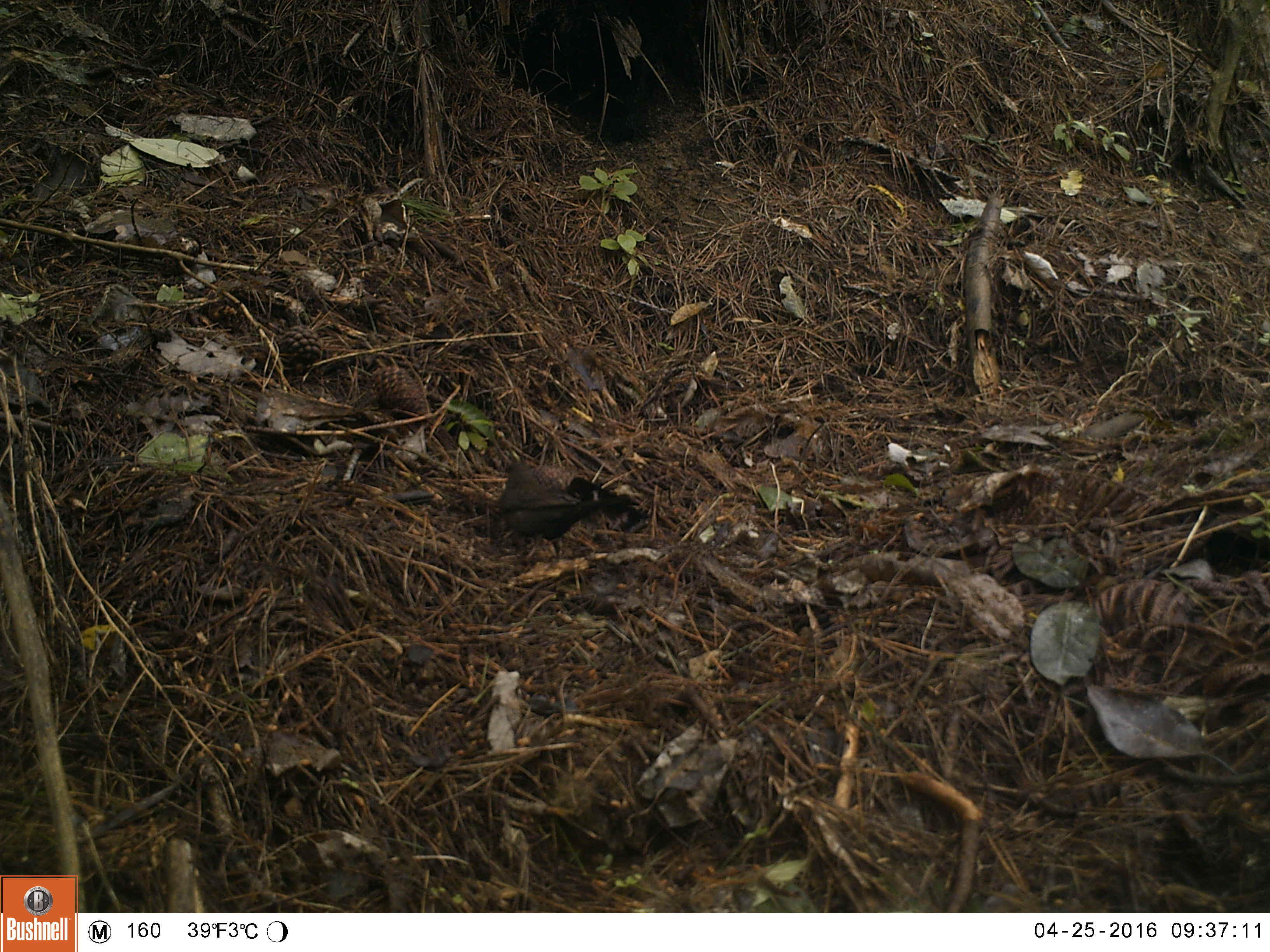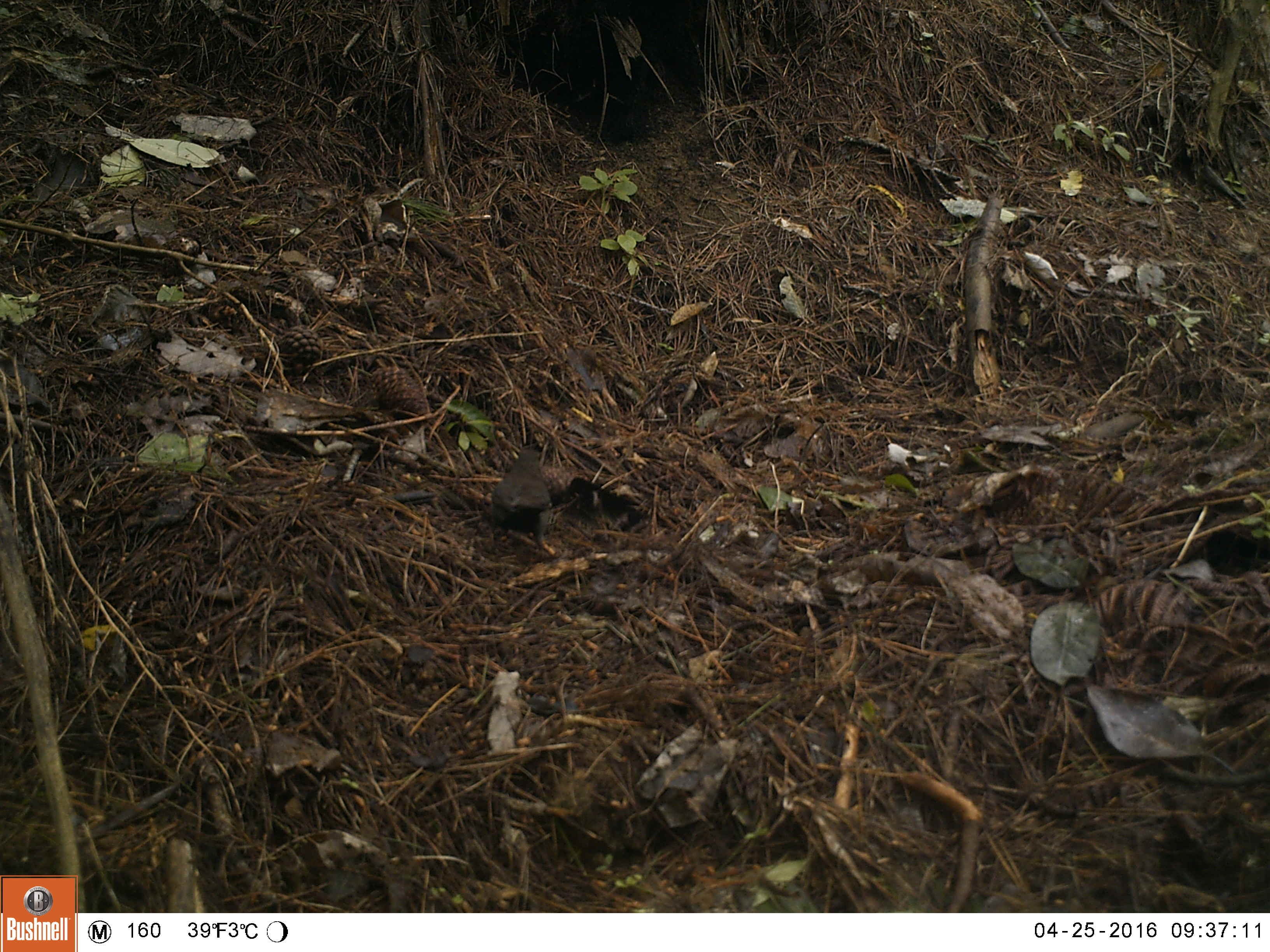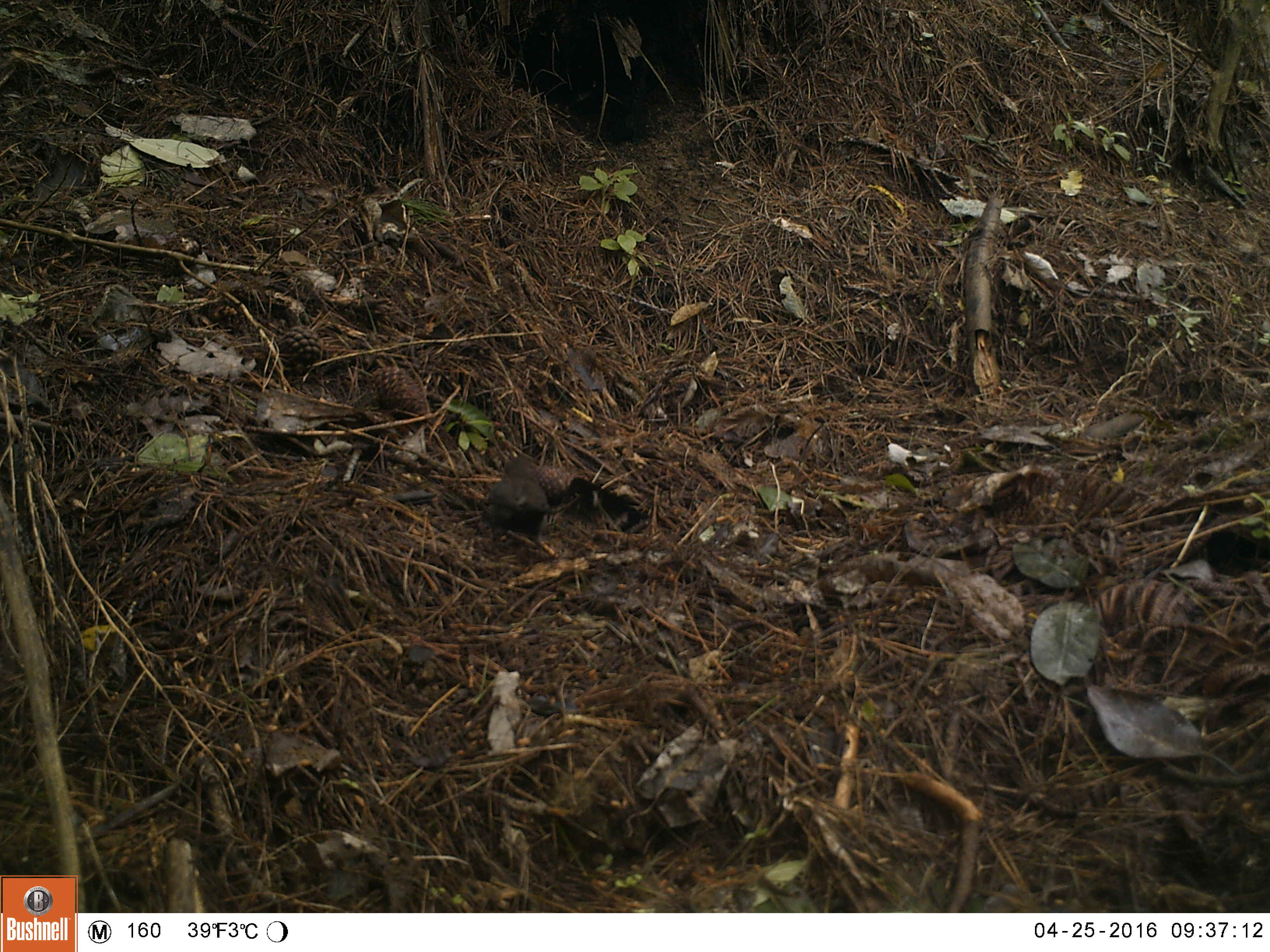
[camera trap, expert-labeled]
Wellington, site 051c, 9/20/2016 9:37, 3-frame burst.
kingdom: Animalia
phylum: Chordata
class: Aves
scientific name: Aves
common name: bird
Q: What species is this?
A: Bird (Aves).